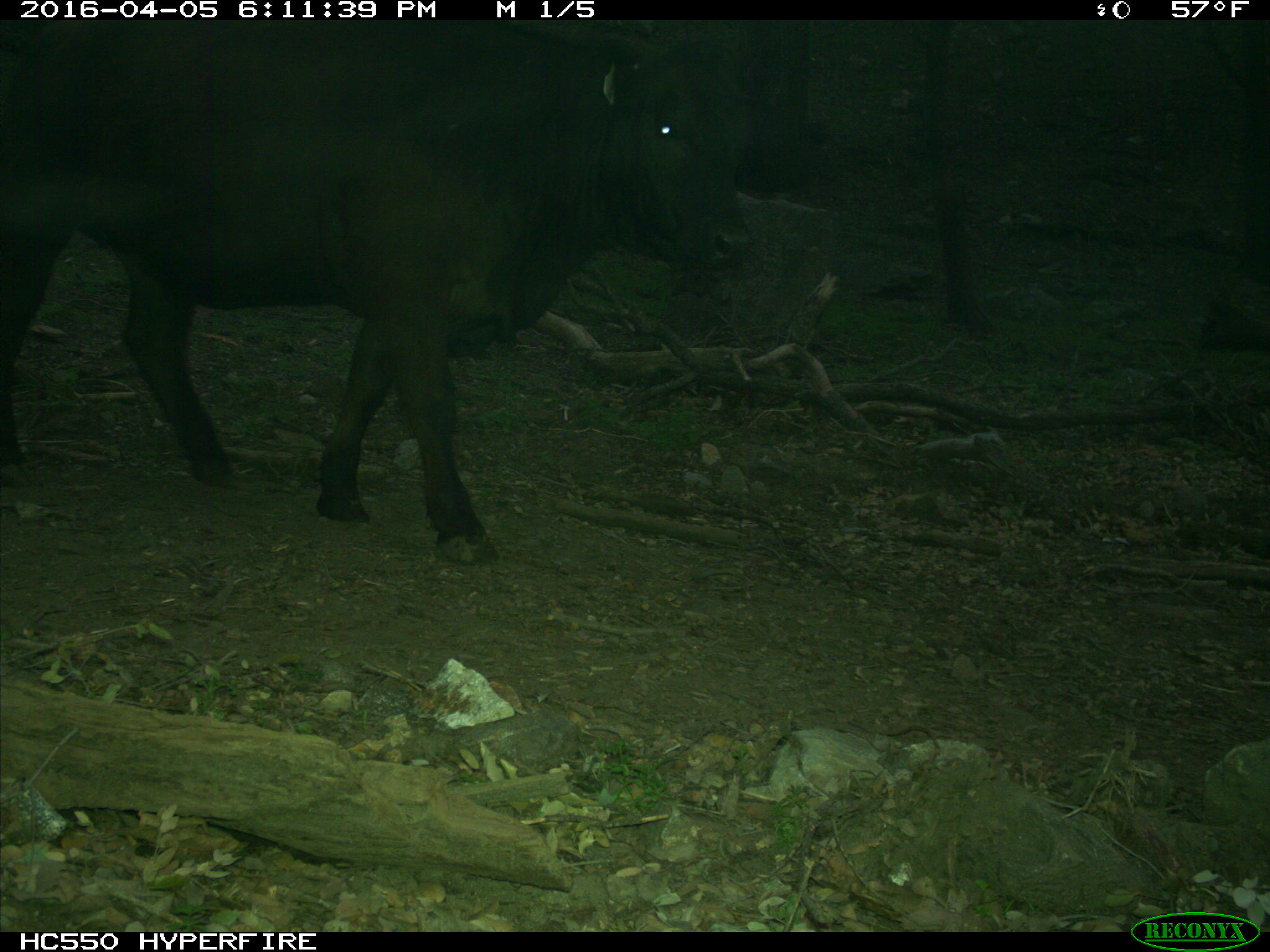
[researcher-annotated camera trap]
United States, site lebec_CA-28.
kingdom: Animalia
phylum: Chordata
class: Mammalia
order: Artiodactyla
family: Bovidae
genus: Bos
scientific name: Bos taurus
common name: domestic cow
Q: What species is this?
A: Bos taurus (domestic cow).